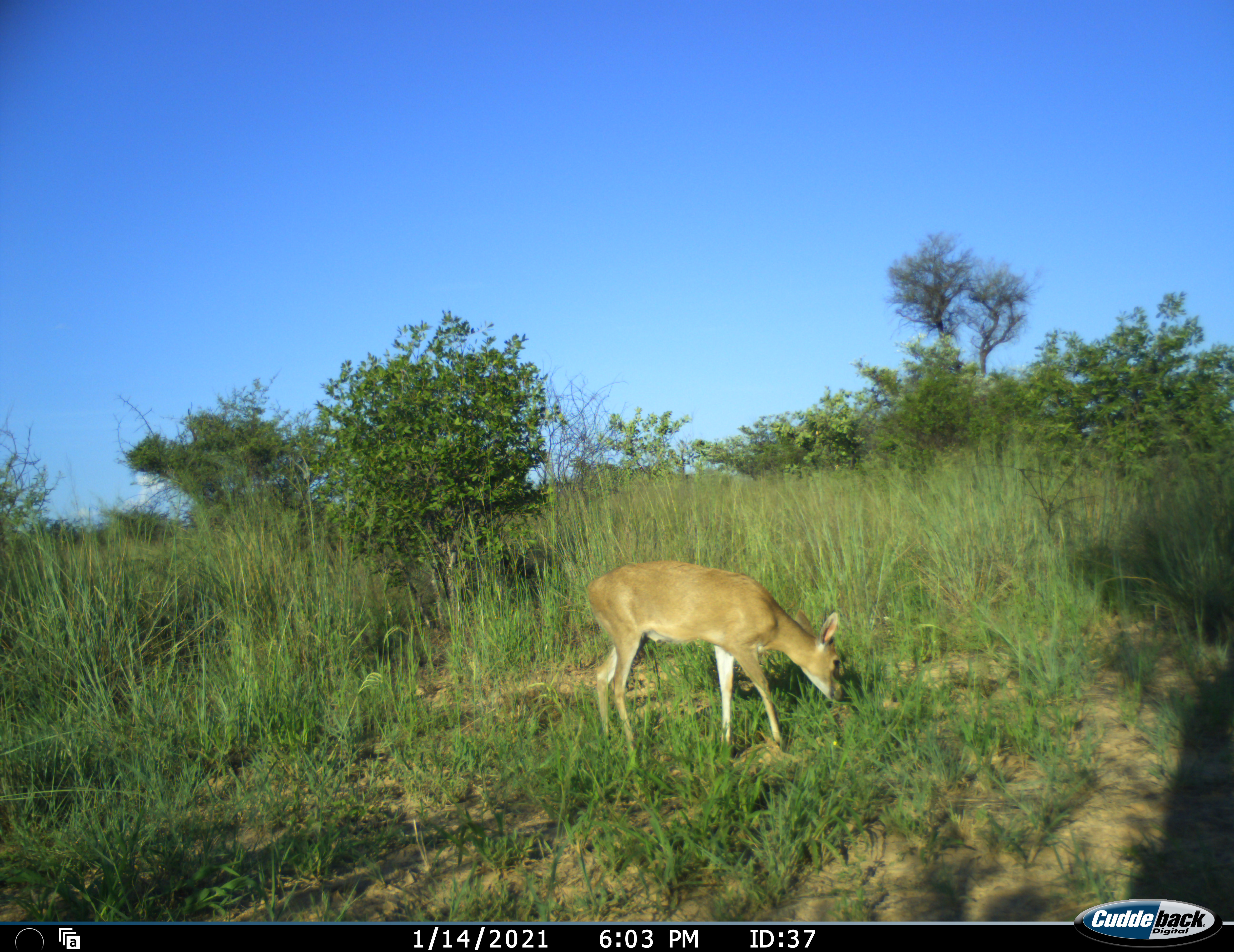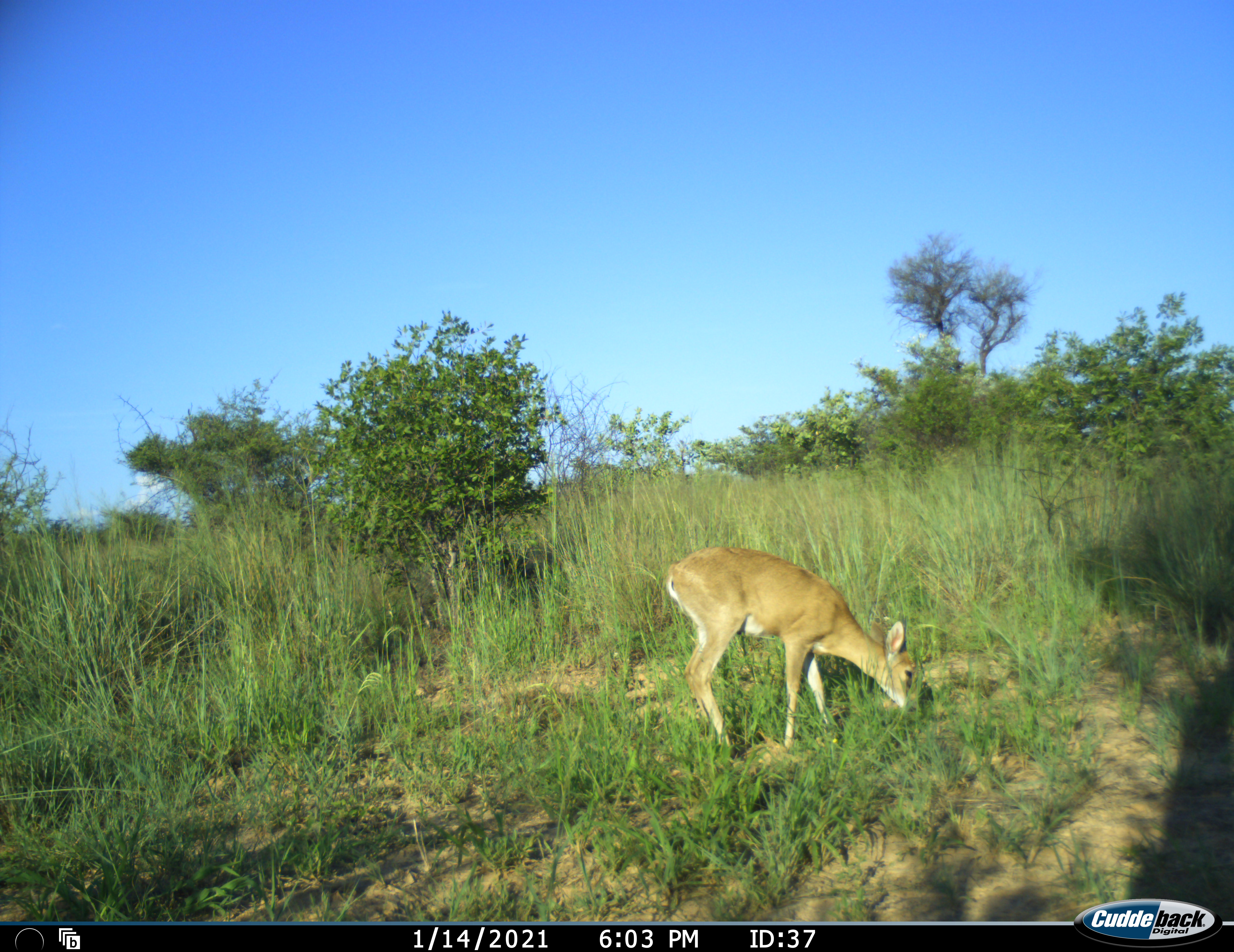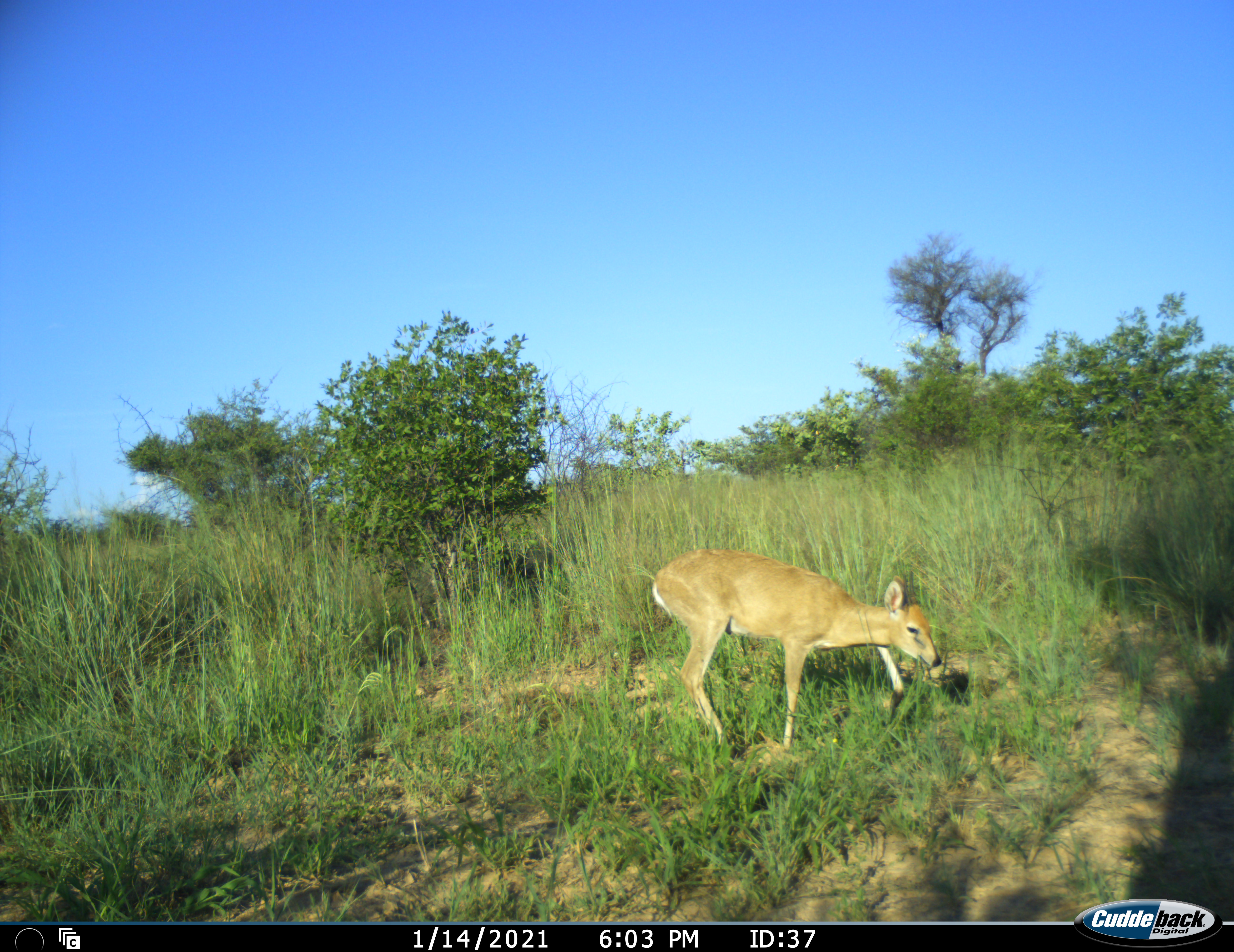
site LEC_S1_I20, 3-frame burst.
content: unidentified animal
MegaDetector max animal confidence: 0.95